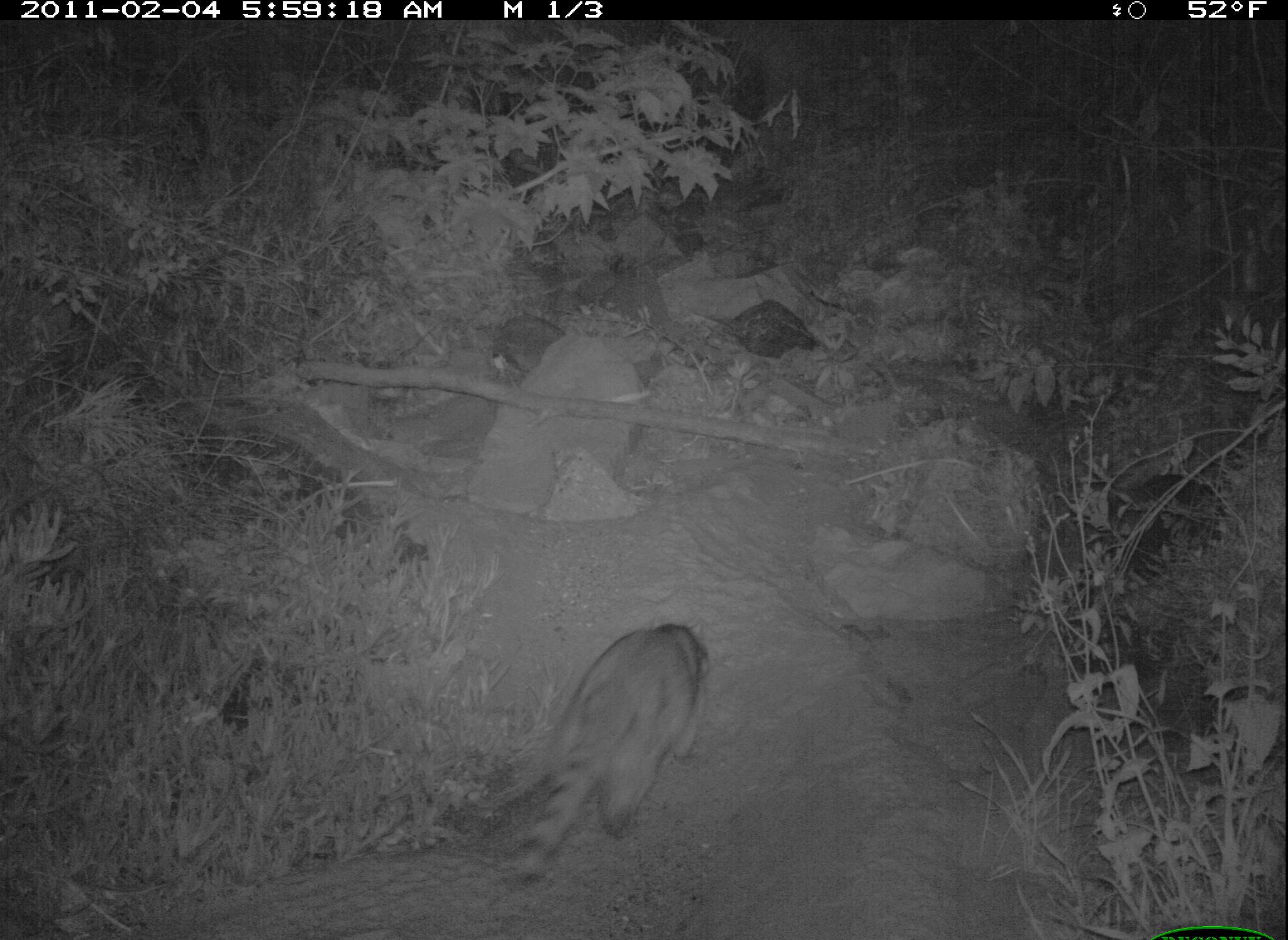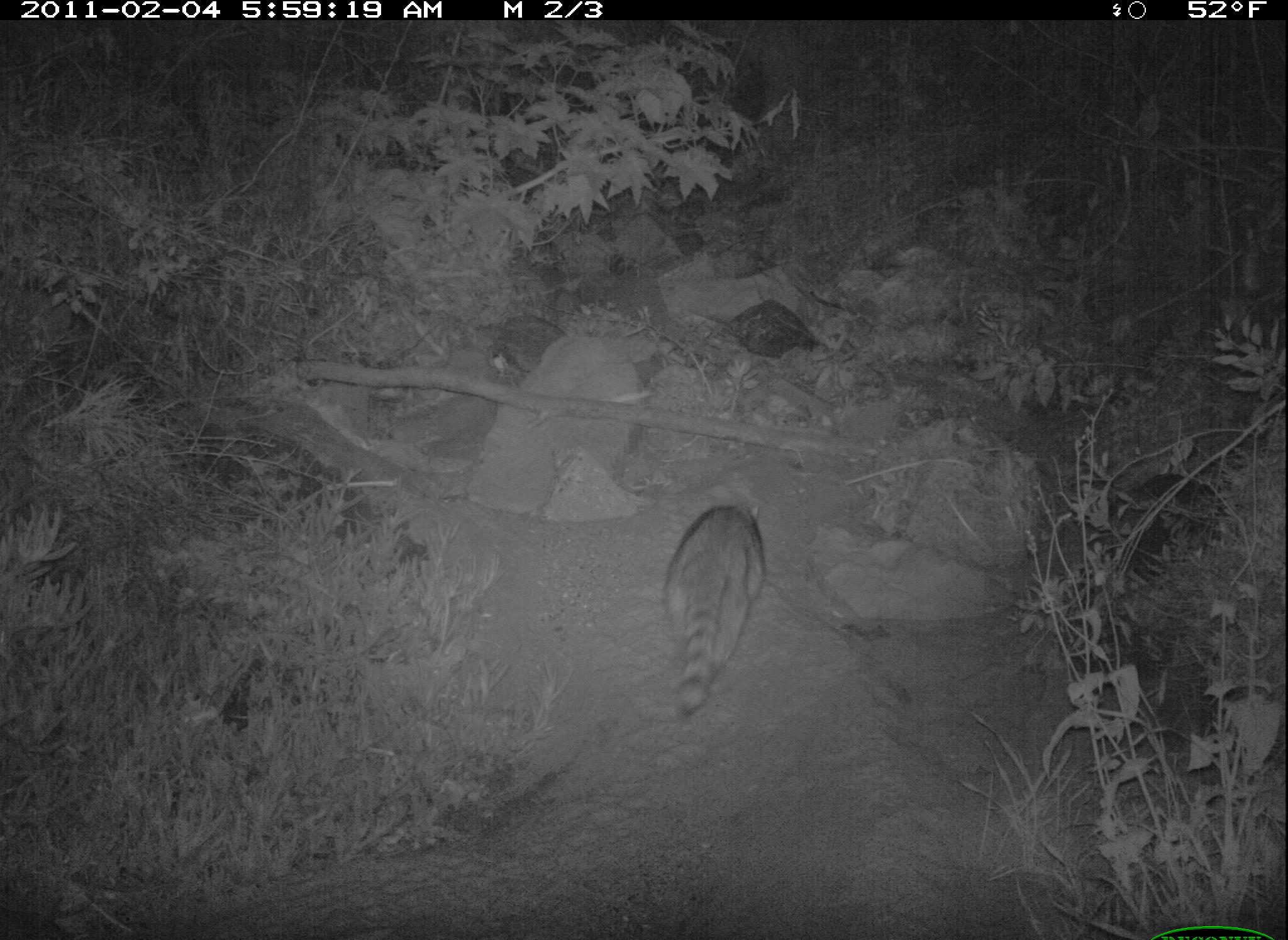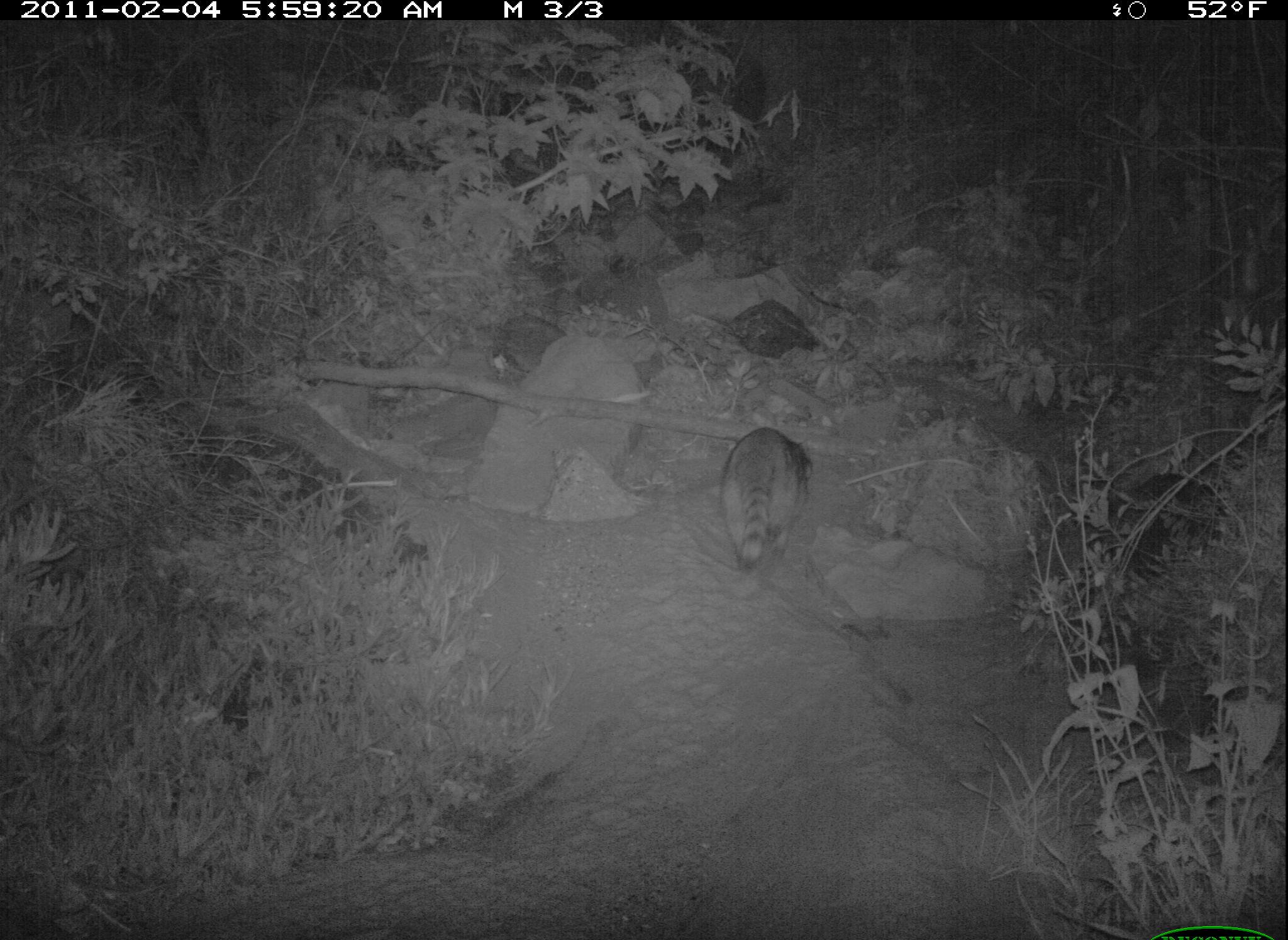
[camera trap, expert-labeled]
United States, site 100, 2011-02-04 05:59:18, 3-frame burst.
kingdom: Animalia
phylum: Chordata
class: Mammalia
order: Carnivora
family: Procyonidae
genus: Procyon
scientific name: Procyon lotor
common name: raccoon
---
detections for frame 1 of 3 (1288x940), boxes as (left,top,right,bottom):
raccoon: (509,612,718,899)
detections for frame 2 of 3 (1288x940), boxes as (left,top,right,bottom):
raccoon: (665,483,768,725)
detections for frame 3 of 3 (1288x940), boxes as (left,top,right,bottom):
raccoon: (704,409,826,591)